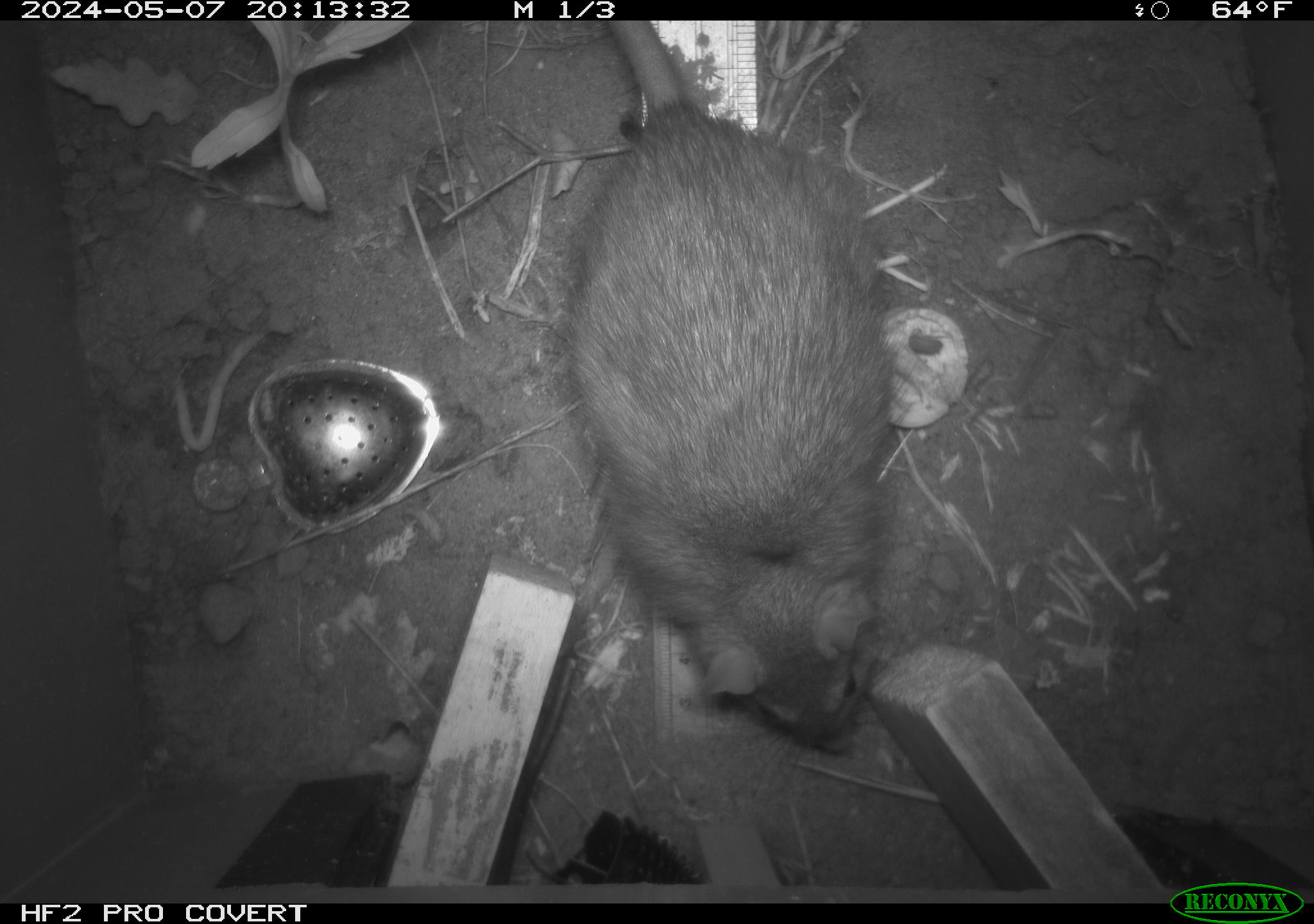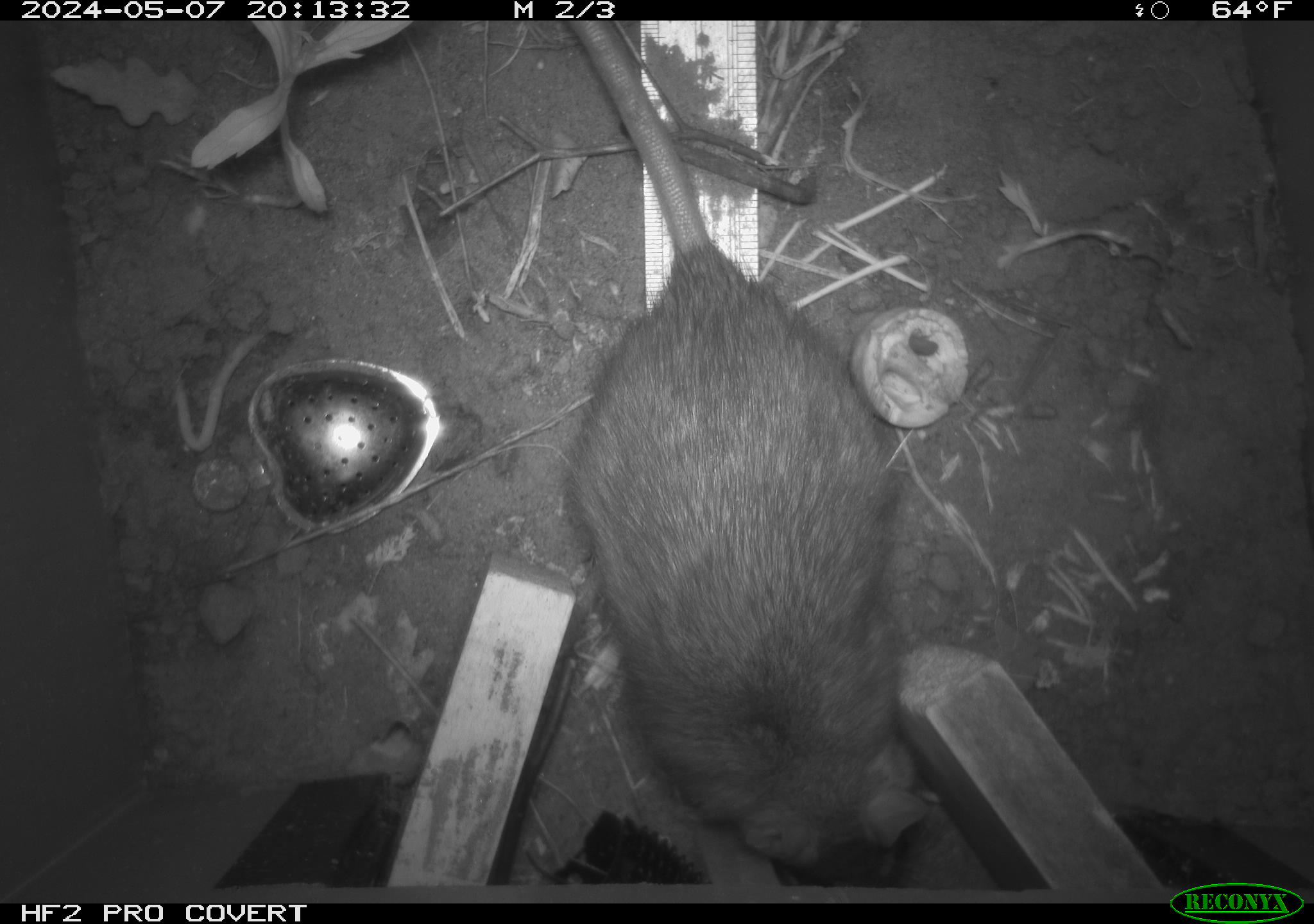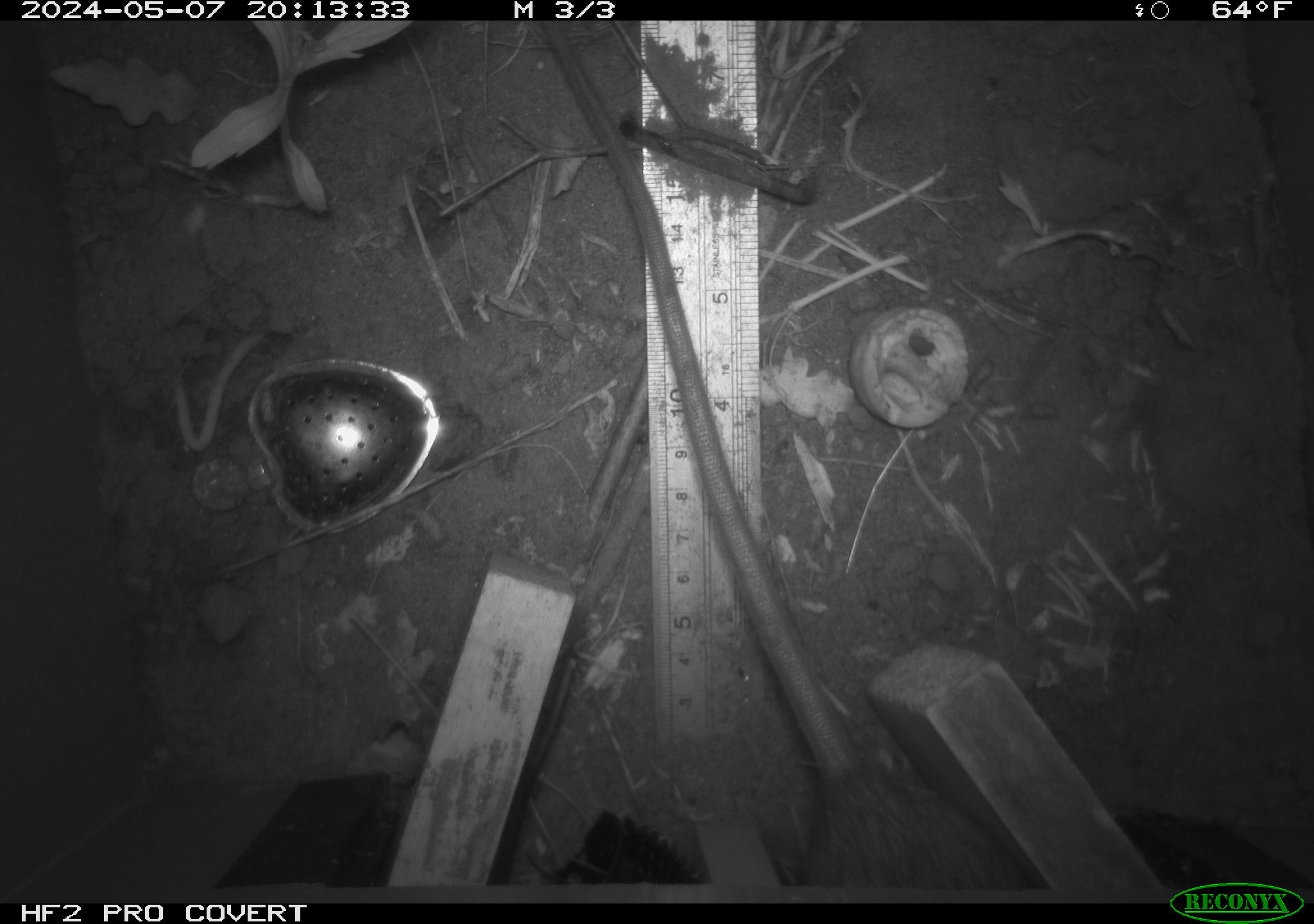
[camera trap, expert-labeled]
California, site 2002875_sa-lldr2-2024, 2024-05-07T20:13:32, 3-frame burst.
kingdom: Animalia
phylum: Chordata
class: Mammalia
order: Rodentia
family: Muridae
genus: Rattus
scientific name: Rattus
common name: rat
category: rattus species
Rattus species (rat) (Rattus).